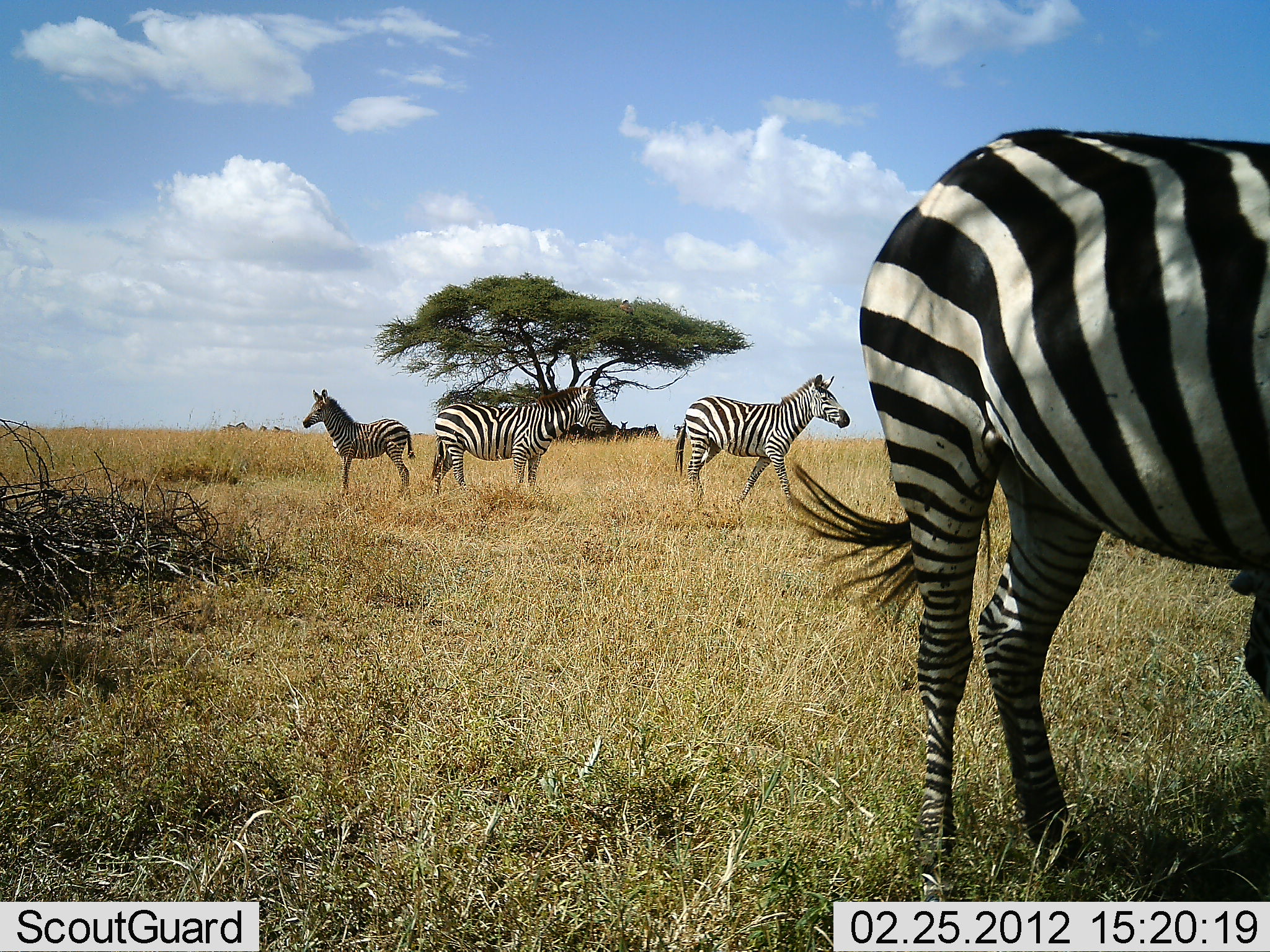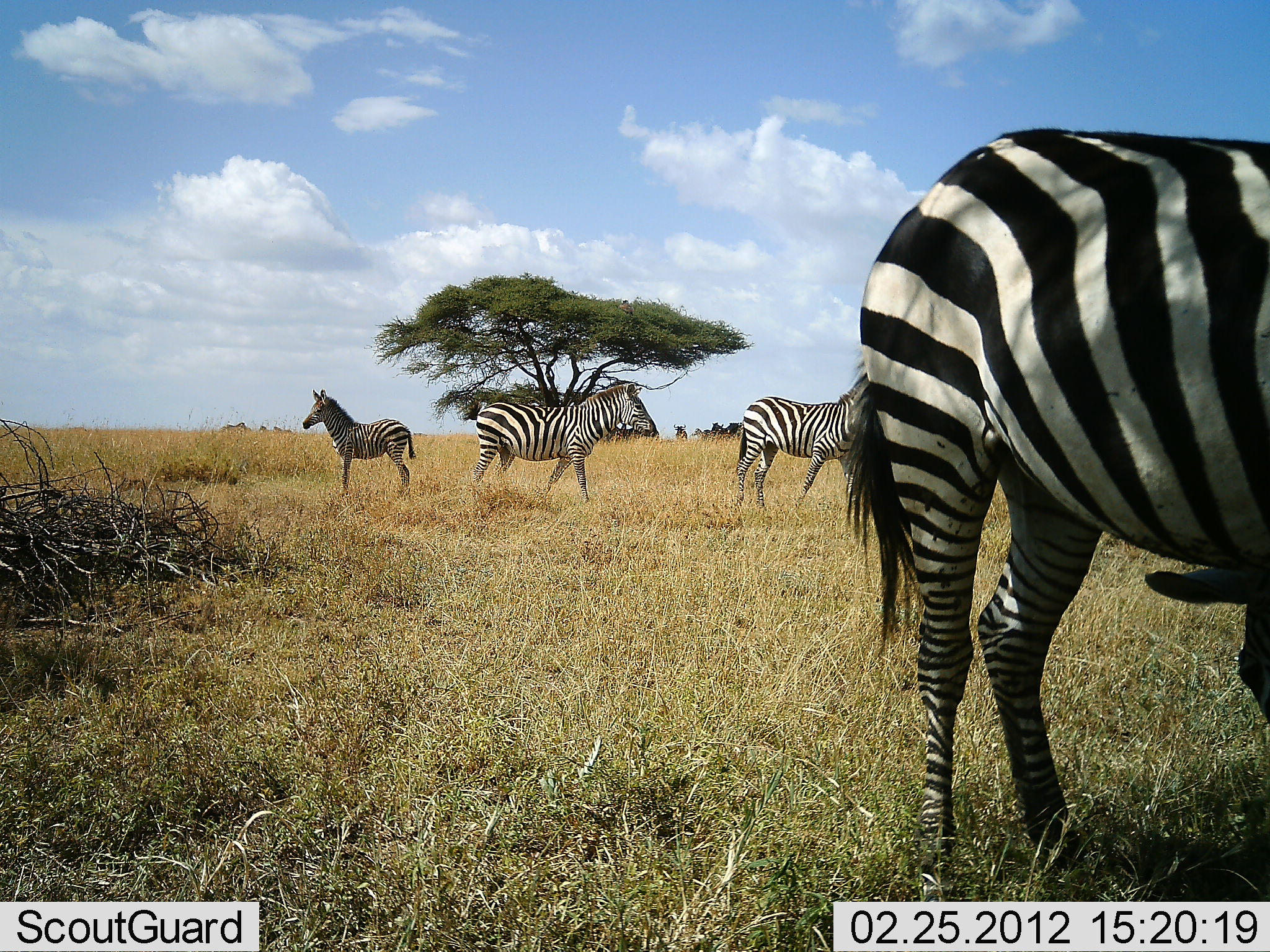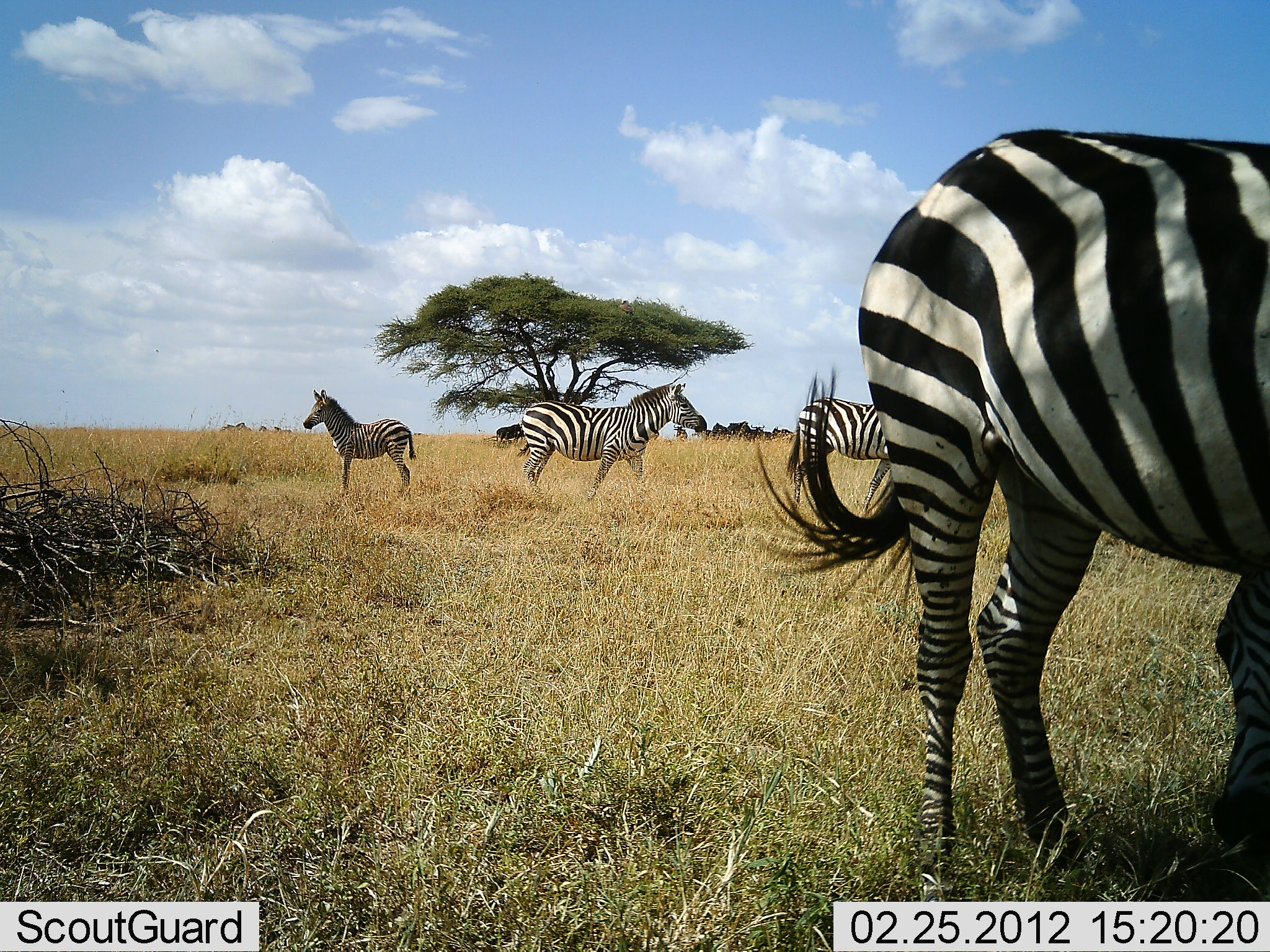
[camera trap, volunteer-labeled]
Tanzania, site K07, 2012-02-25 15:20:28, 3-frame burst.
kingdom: Animalia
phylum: Chordata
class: Mammalia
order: Perissodactyla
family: Equidae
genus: Equus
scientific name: Equus quagga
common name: plains zebra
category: zebra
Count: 4.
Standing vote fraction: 86%.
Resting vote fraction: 9%.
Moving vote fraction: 77%.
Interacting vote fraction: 5%.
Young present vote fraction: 36%.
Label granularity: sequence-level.